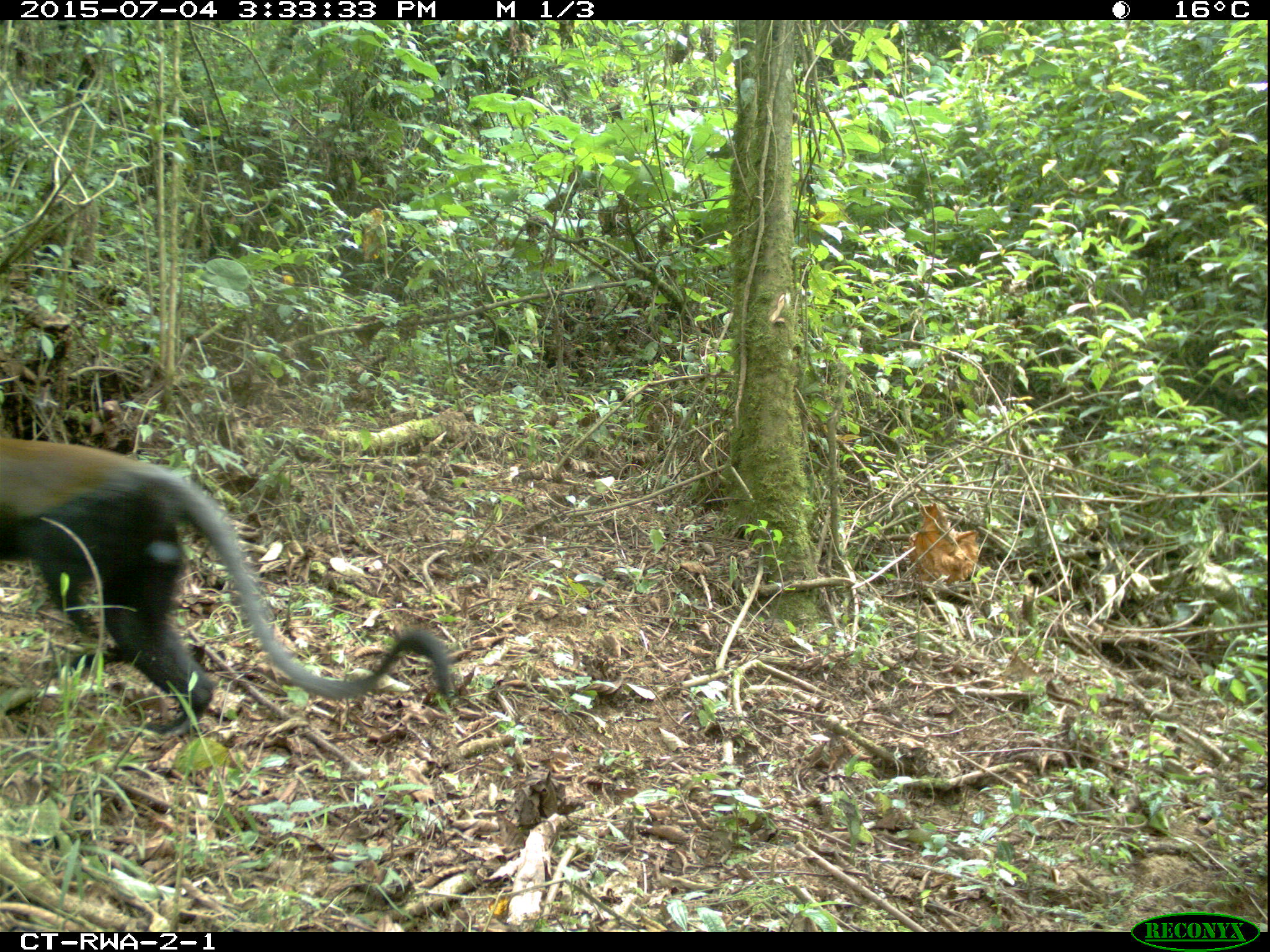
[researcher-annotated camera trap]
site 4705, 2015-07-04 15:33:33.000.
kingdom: Animalia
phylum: Chordata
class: Mammalia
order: Primates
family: Cercopithecidae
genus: Allochrocebus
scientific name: Allochrocebus lhoesti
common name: l'hoest's monkey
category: cercopithecus lhoesti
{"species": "cercopithecus lhoesti (l'hoest's monkey) (Allochrocebus lhoesti)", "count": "1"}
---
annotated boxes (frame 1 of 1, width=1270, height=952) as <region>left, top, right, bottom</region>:
cercopithecus lhoesti: <region>0, 432, 457, 740</region>